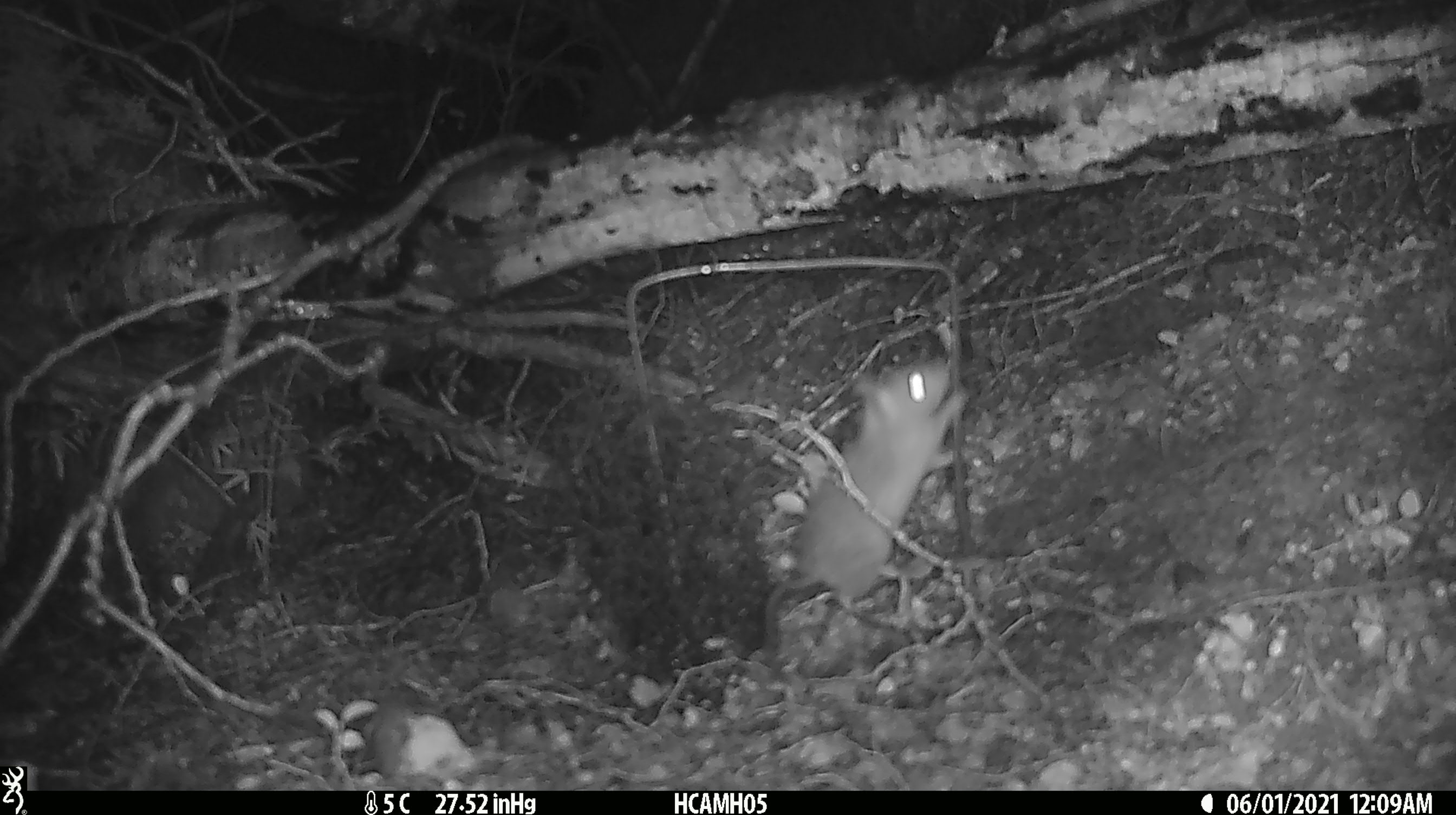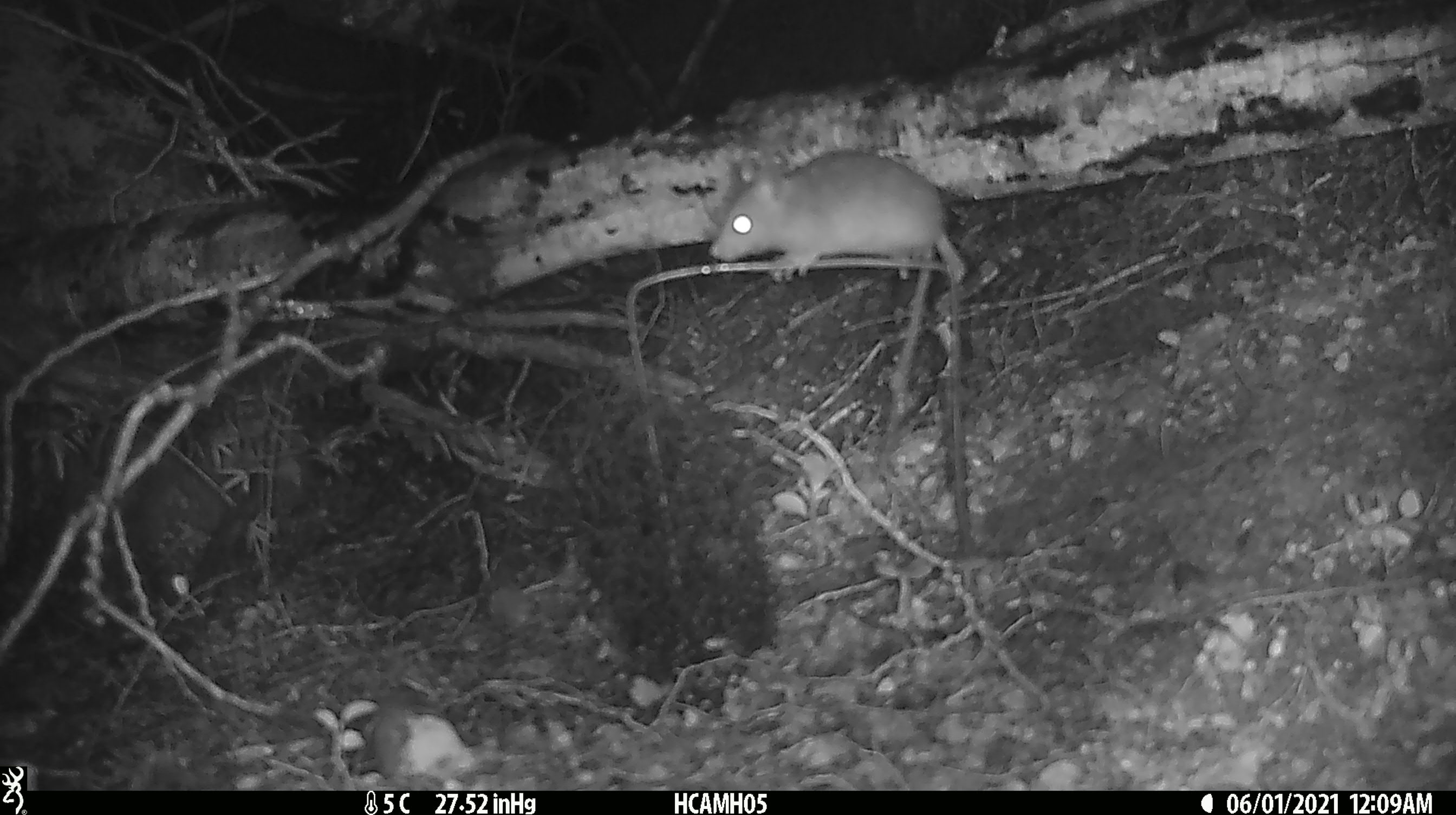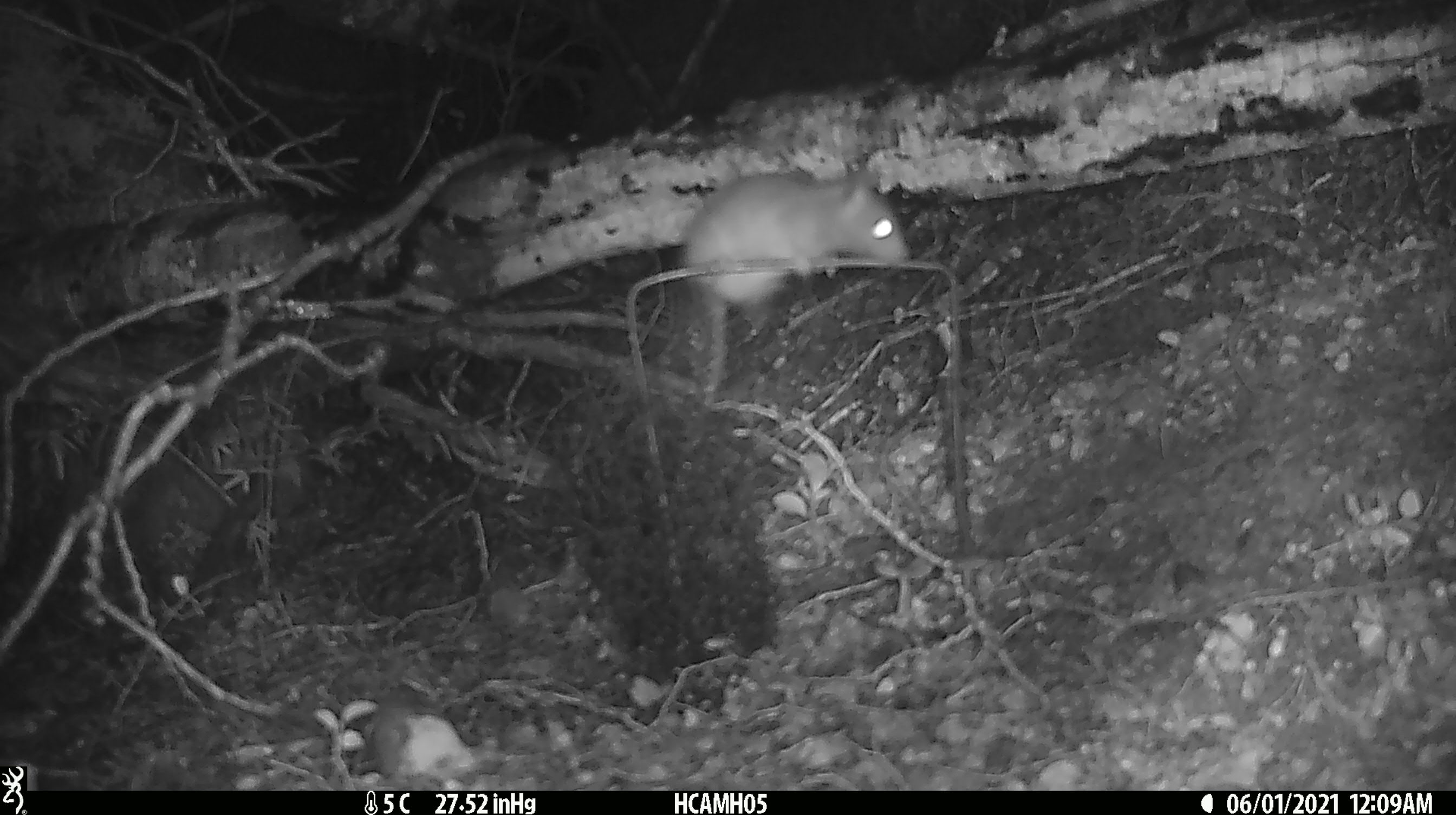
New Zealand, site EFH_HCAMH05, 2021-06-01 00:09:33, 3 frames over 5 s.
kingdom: Animalia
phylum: Chordata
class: Mammalia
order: Rodentia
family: Muridae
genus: Rattus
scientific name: Rattus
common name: rat